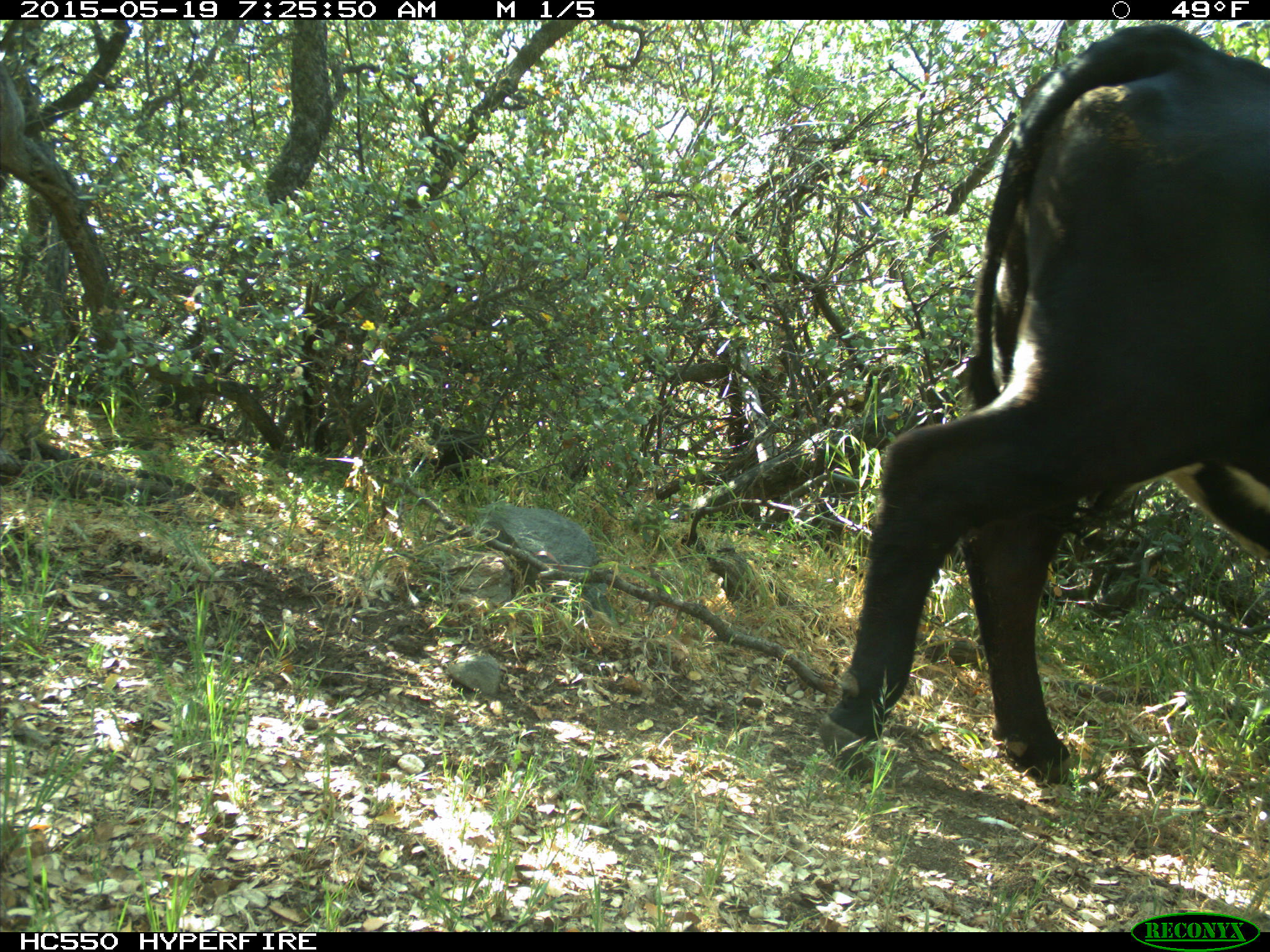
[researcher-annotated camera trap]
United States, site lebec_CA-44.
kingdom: Animalia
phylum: Chordata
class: Mammalia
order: Artiodactyla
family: Bovidae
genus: Bos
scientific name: Bos taurus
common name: domestic cow